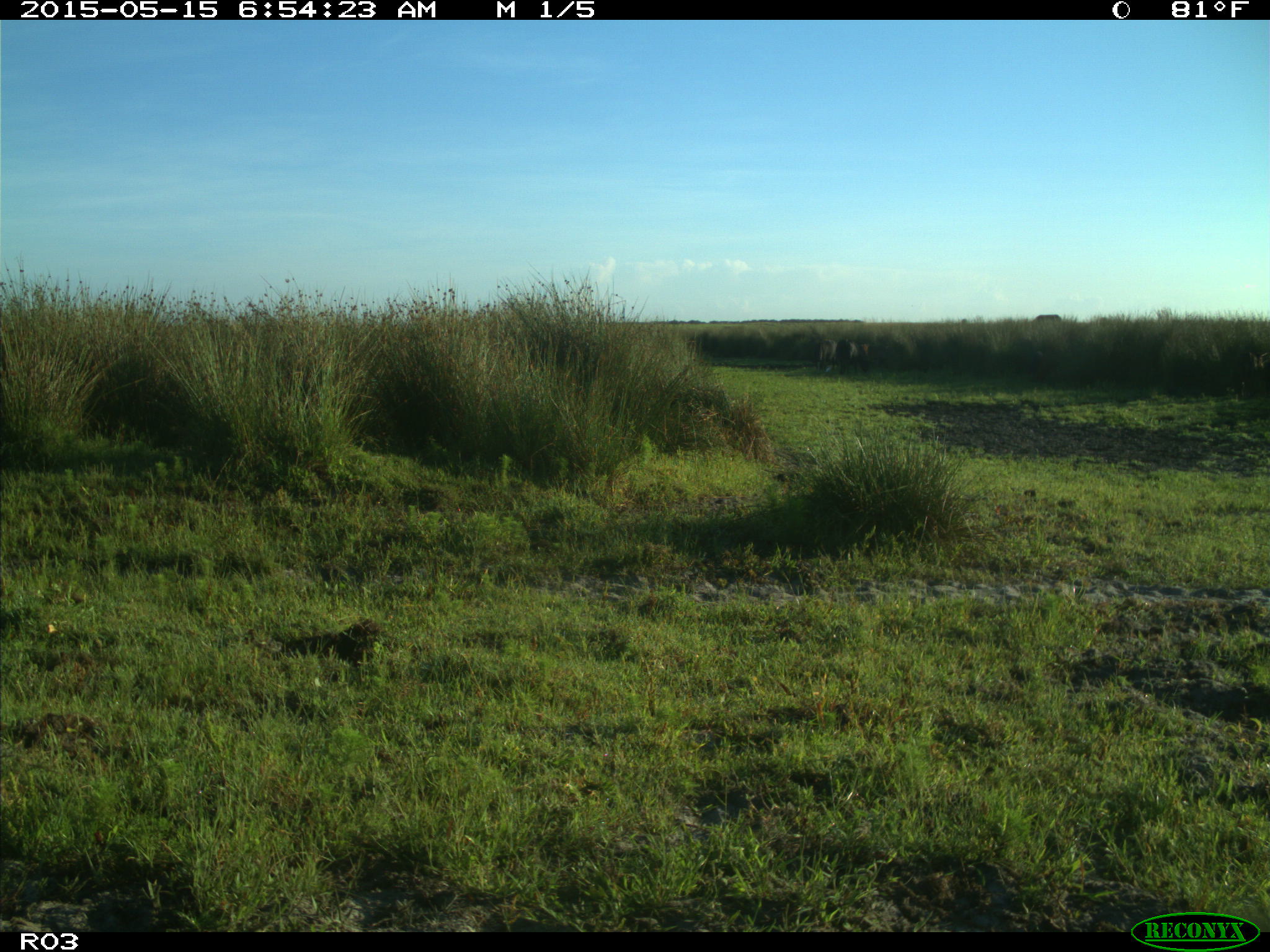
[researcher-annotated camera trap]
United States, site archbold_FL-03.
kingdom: Animalia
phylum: Chordata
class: Mammalia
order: Artiodactyla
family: Bovidae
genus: Bos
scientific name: Bos taurus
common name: domestic cow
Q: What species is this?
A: Bos taurus (domestic cow).